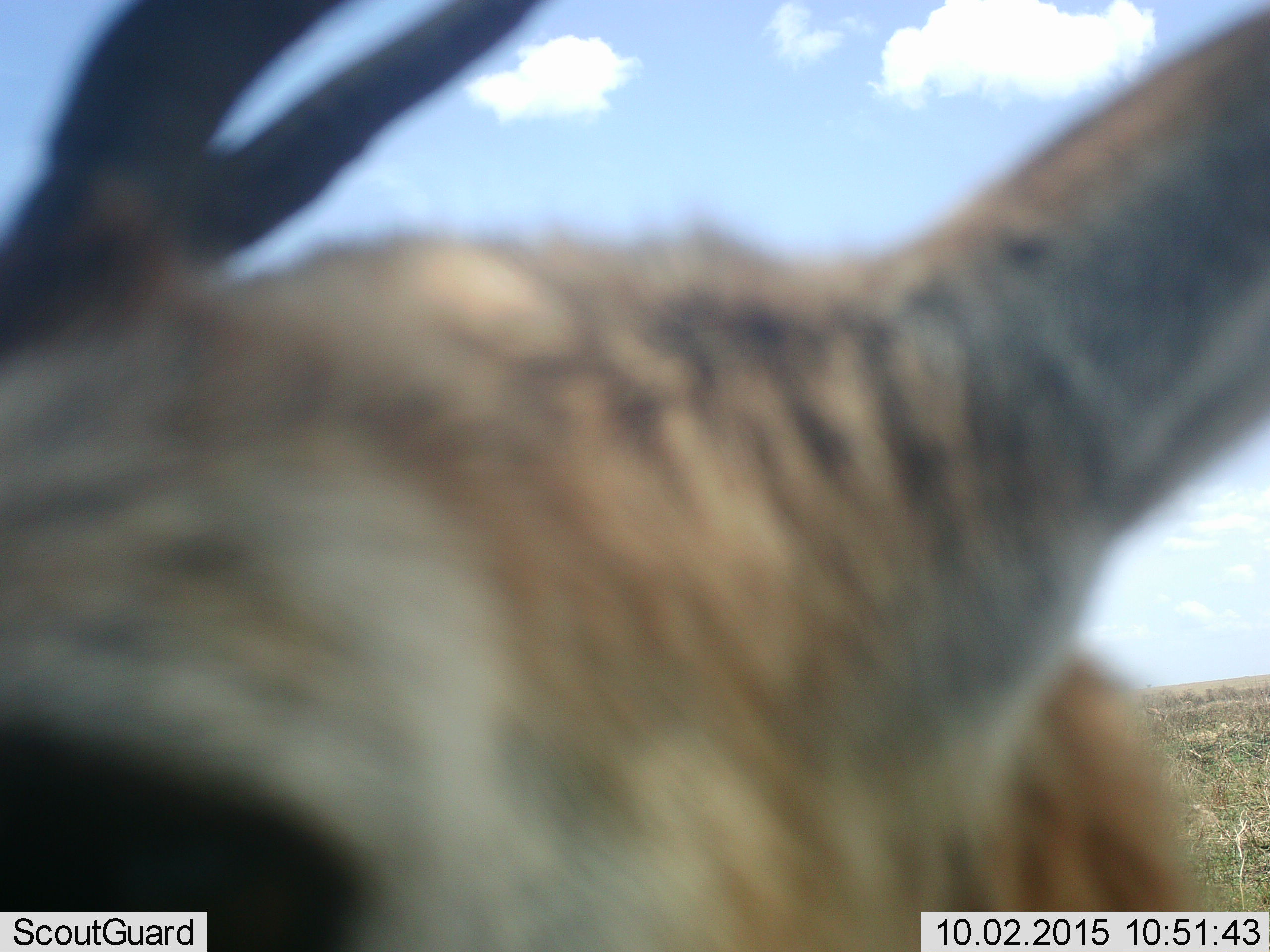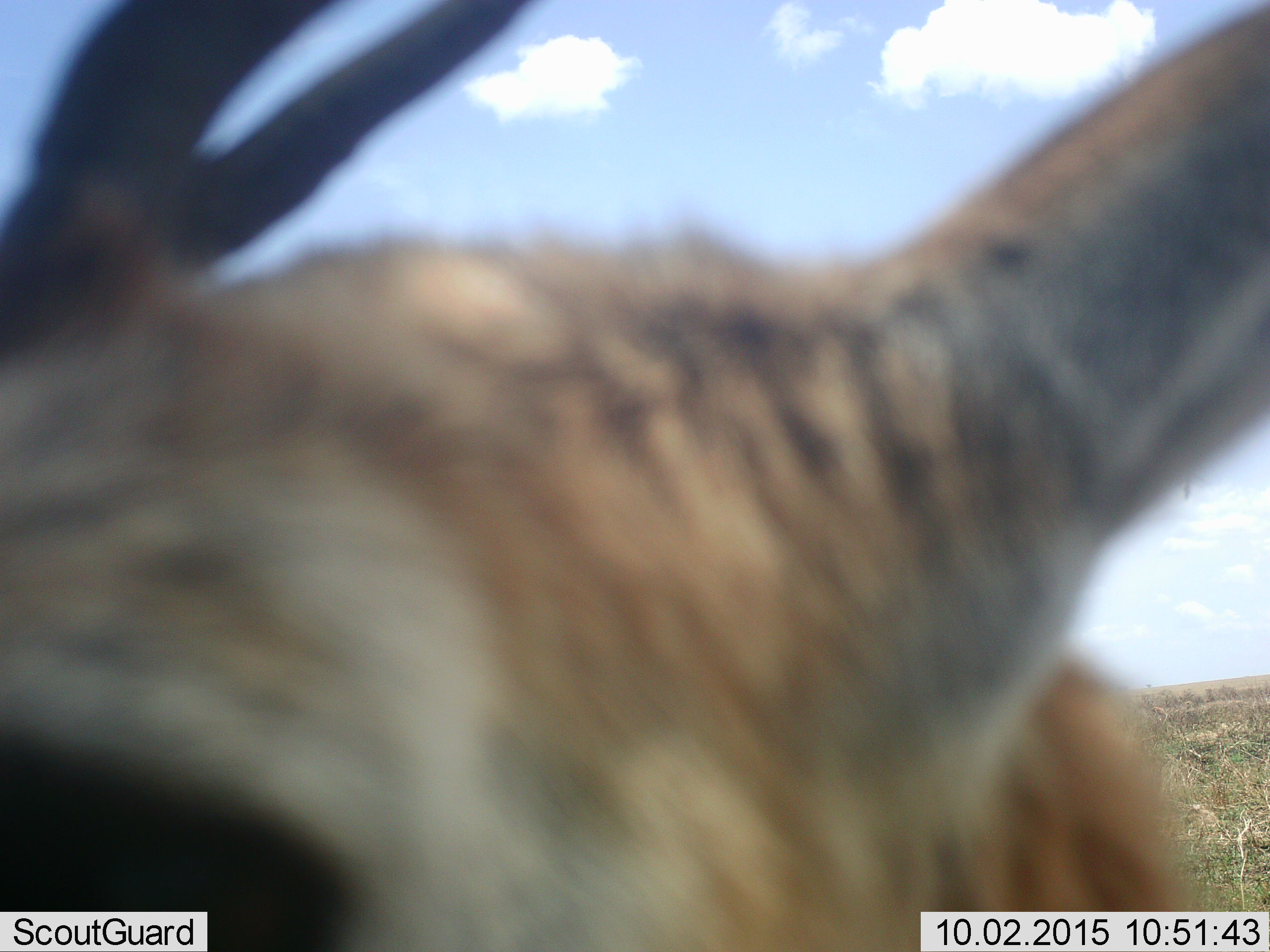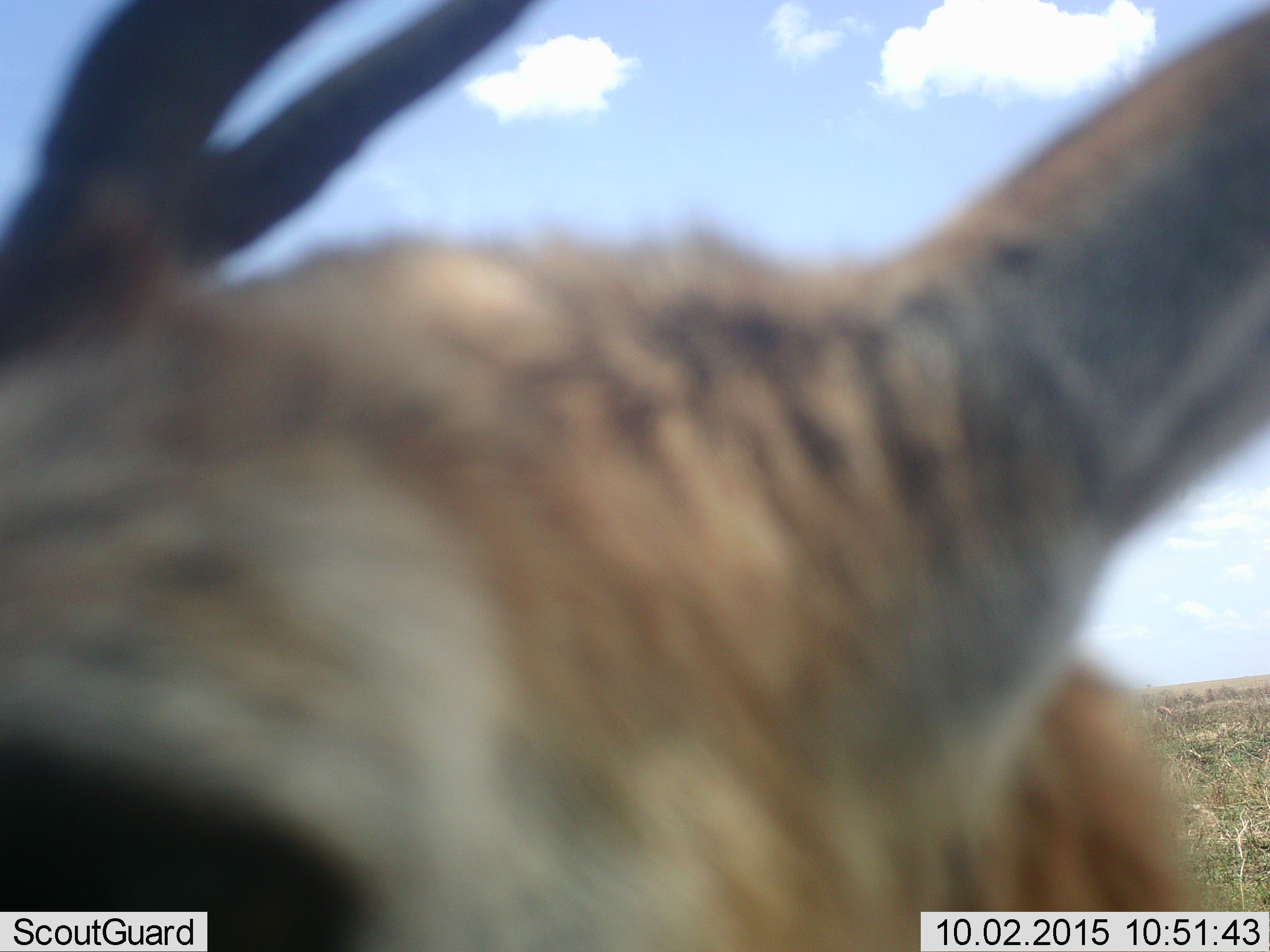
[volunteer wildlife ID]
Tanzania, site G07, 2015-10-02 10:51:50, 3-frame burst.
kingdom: Animalia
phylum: Chordata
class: Mammalia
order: Artiodactyla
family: Bovidae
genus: Eudorcas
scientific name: Eudorcas thomsonii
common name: thomson's gazelle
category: gazellethomsons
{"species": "gazellethomsons (thomson's gazelle) (Eudorcas thomsonii)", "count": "1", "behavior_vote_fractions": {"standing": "100%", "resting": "0%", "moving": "14%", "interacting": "0%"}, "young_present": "0%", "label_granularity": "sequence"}